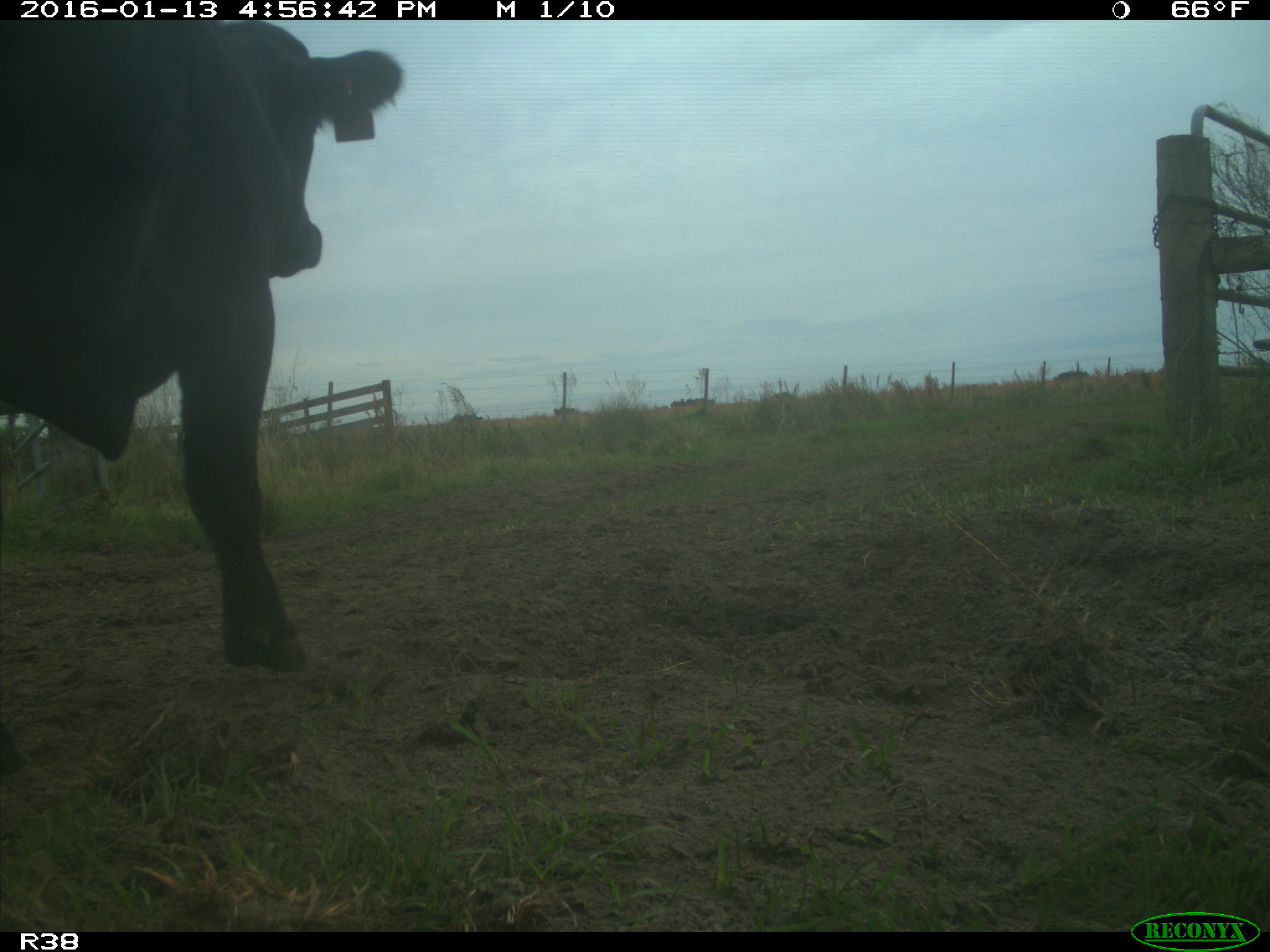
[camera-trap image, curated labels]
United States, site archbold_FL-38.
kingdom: Animalia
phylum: Chordata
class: Mammalia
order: Artiodactyla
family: Bovidae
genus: Bos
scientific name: Bos taurus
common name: domestic cow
Bos taurus (domestic cow).